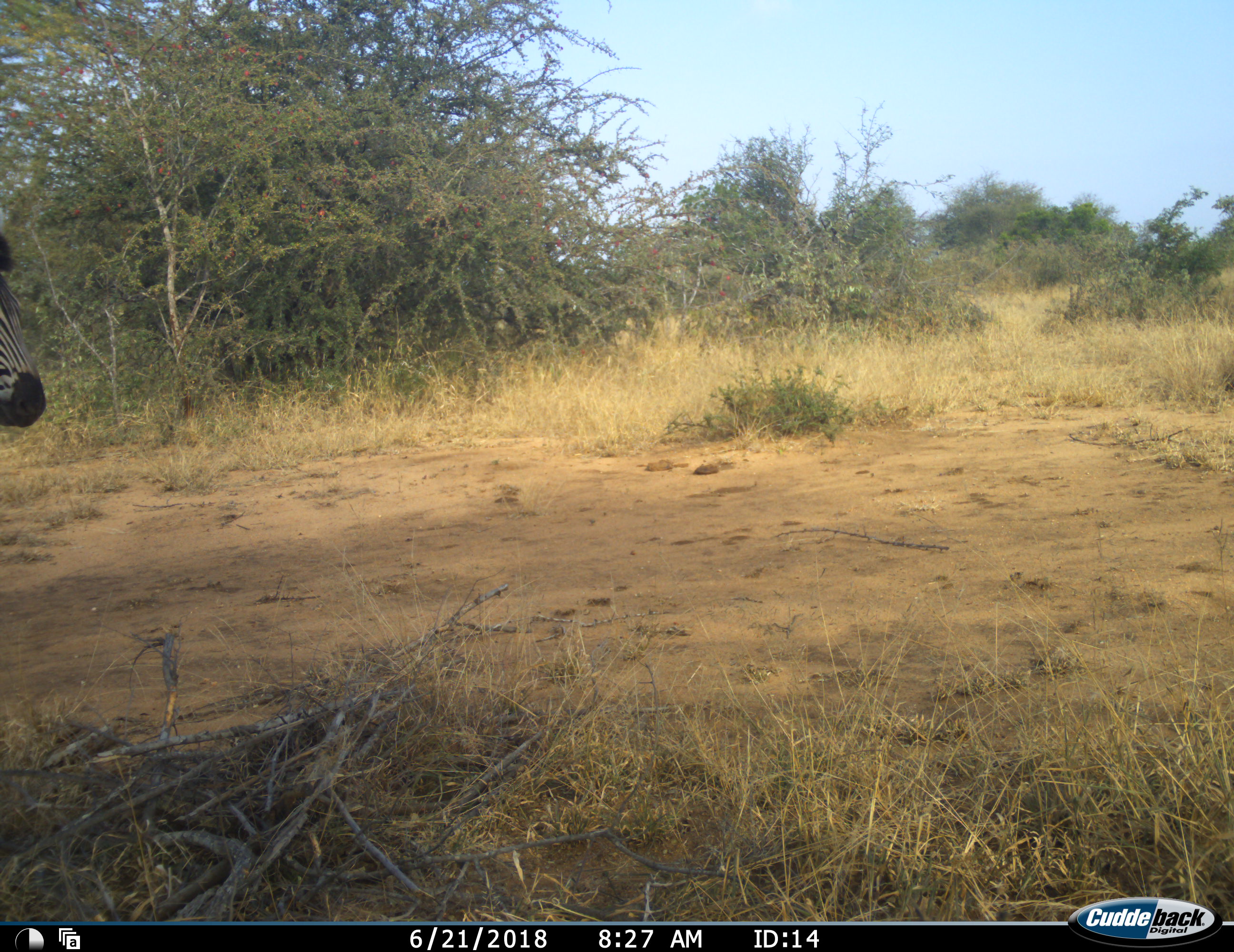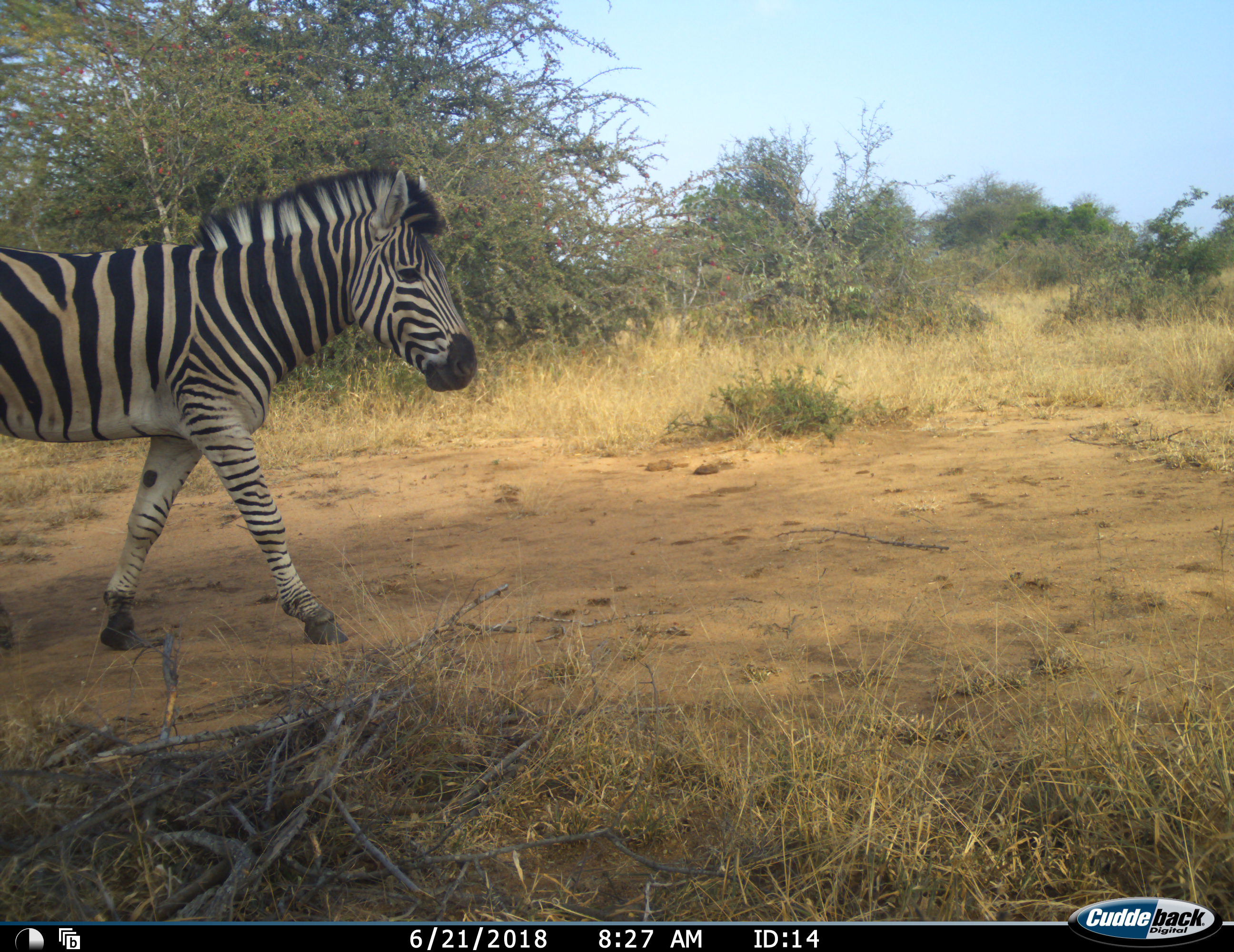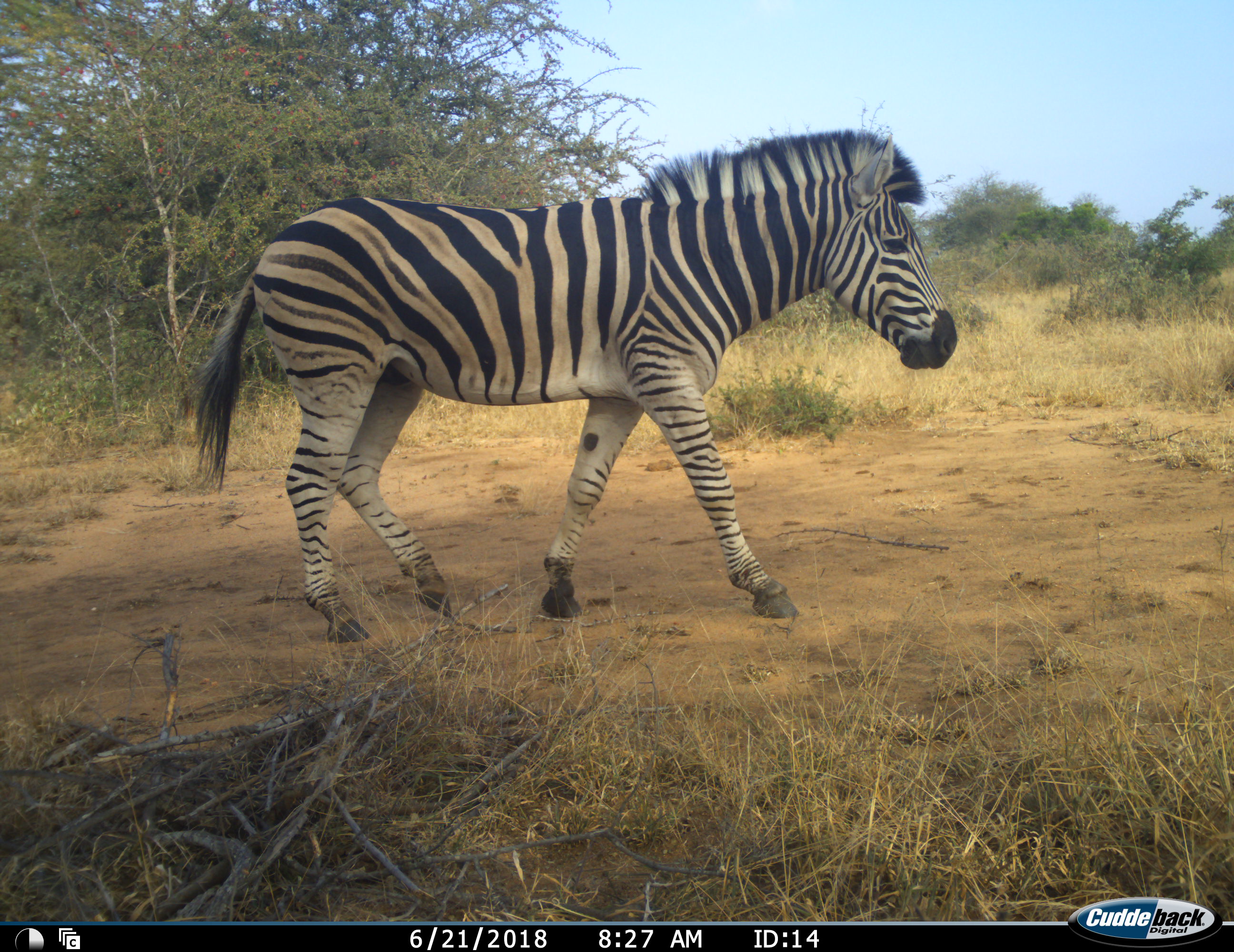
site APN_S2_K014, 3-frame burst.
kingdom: Animalia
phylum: Chordata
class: Mammalia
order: Perissodactyla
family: Equidae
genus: Equus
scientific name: Equus quagga burchellii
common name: burchell's zebra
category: zebraburchells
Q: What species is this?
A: Zebraburchells (burchell's zebra) (Equus quagga burchellii).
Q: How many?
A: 1.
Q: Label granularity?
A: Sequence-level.